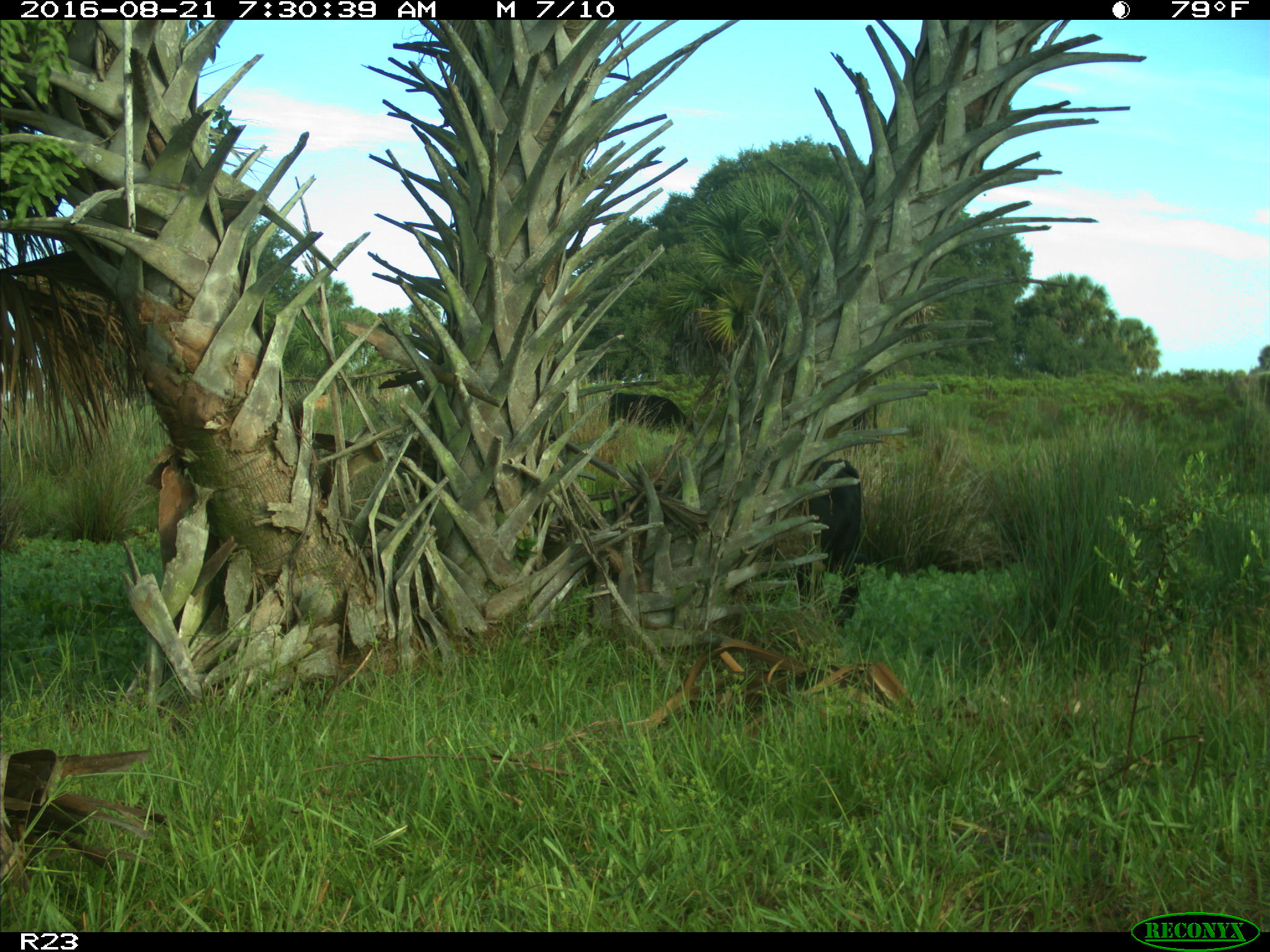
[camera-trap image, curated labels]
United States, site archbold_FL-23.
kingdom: Animalia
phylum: Chordata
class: Mammalia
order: Artiodactyla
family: Bovidae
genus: Bos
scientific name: Bos taurus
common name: domestic cow